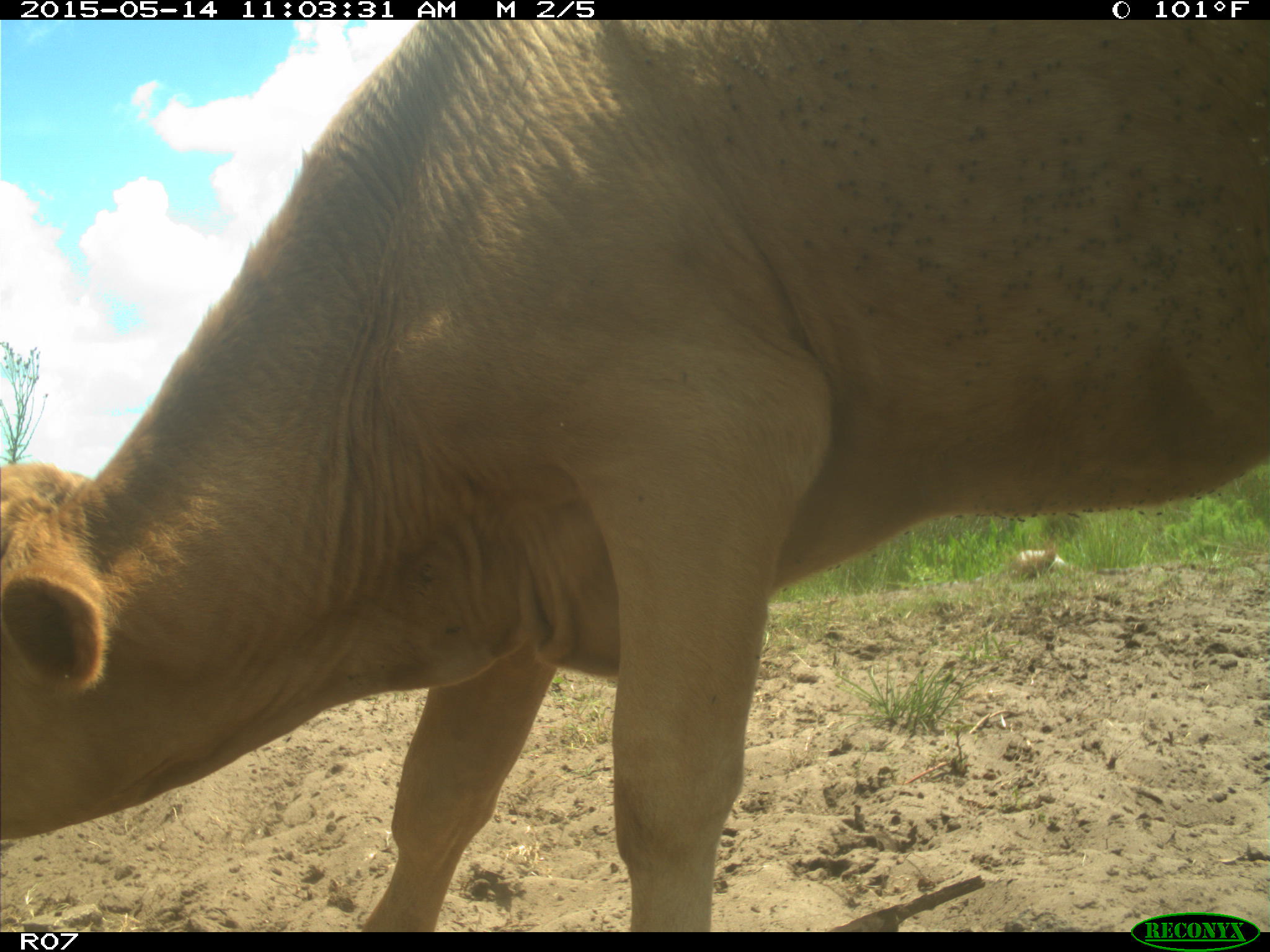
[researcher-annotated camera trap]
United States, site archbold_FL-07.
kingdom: Animalia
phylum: Chordata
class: Mammalia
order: Artiodactyla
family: Bovidae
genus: Bos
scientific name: Bos taurus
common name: domestic cow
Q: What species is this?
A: Bos taurus (domestic cow).